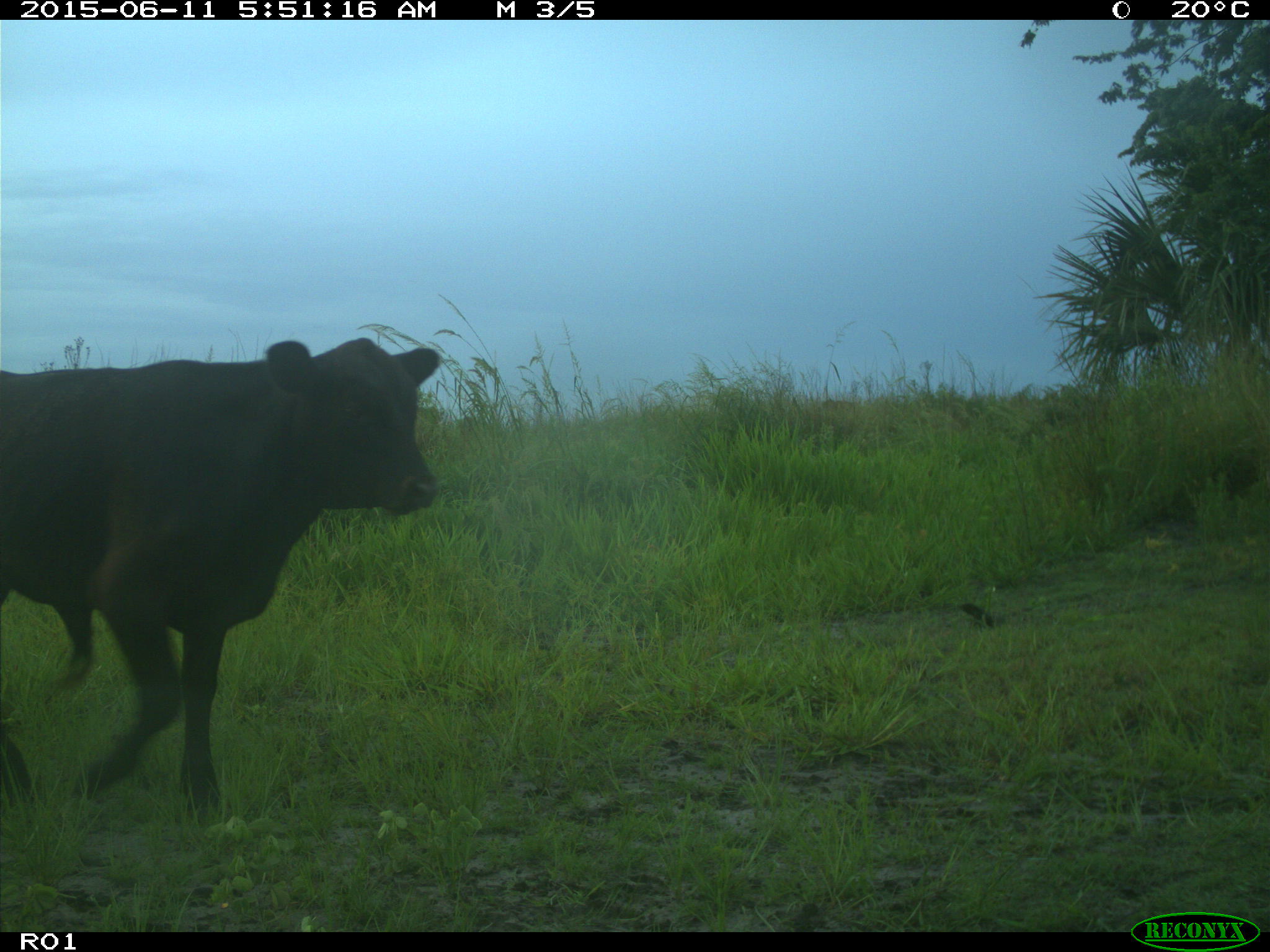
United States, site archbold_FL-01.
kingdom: Animalia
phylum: Chordata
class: Mammalia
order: Artiodactyla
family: Bovidae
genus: Bos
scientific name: Bos taurus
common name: domestic cow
Bos taurus (domestic cow).